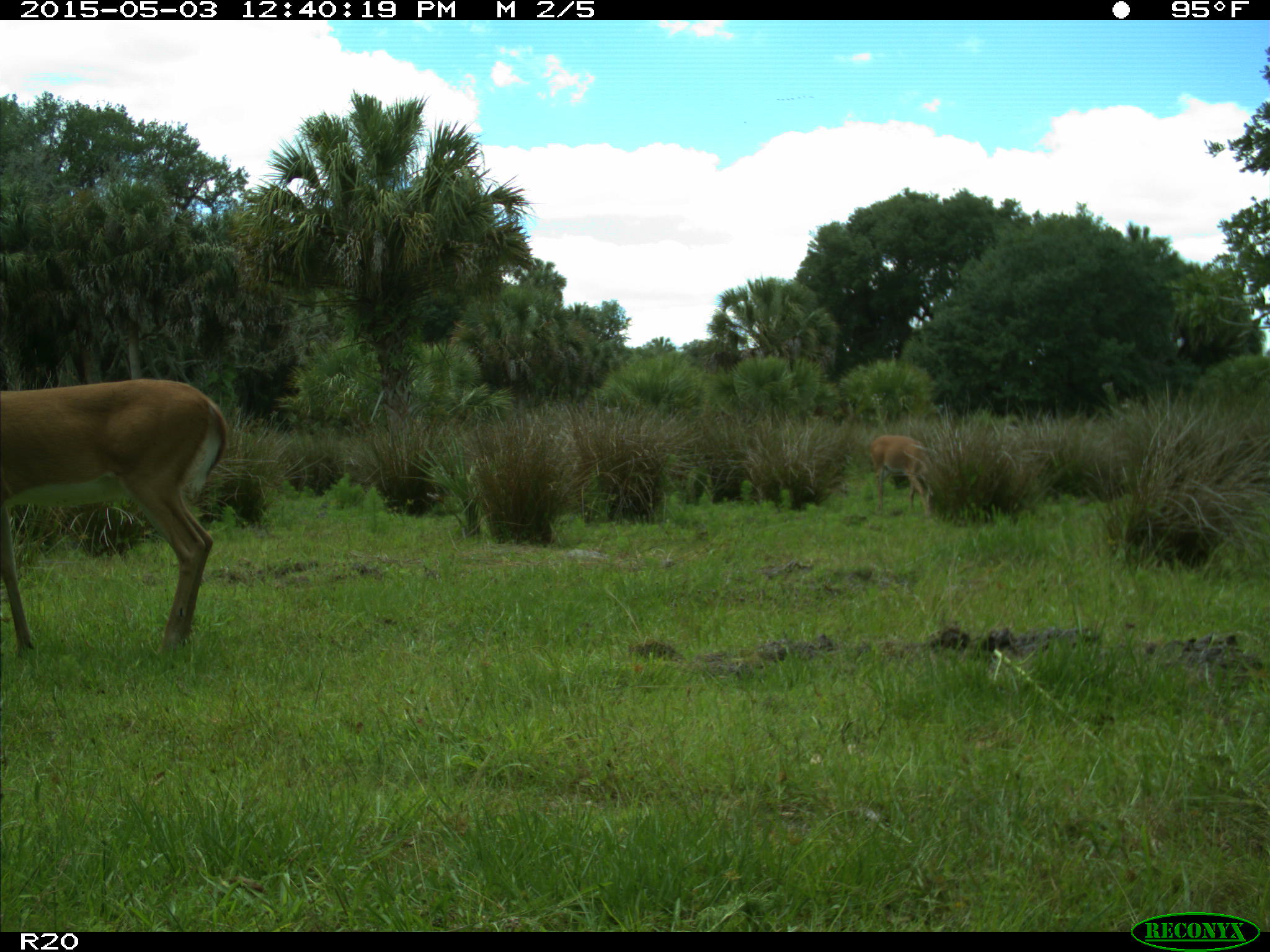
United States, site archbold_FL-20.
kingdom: Animalia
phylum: Chordata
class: Mammalia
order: Artiodactyla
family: Cervidae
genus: Odocoileus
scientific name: Odocoileus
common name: deer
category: unidentified deer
Unidentified deer (deer) (Odocoileus).